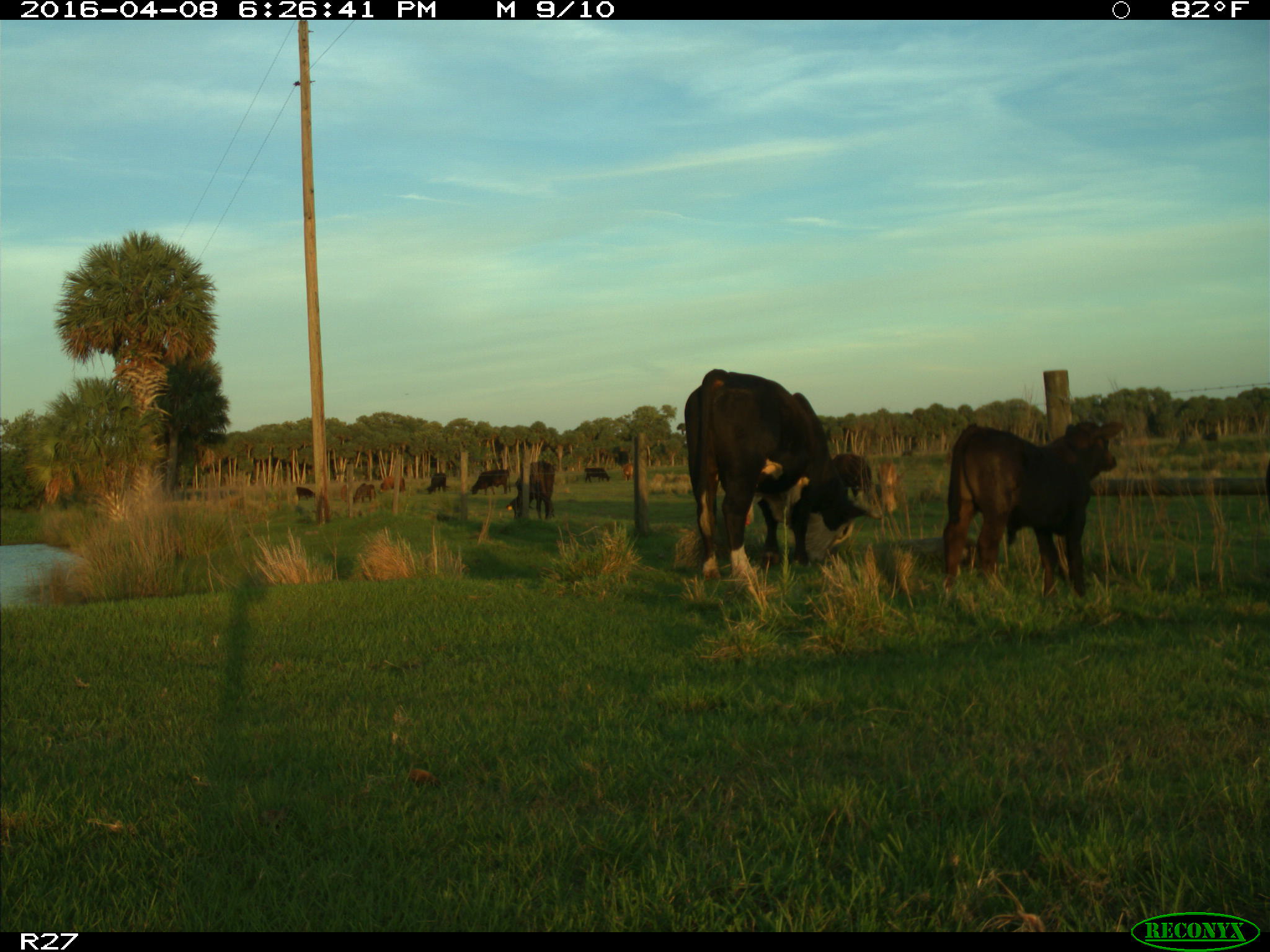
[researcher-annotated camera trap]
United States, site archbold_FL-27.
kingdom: Animalia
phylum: Chordata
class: Mammalia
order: Artiodactyla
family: Bovidae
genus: Bos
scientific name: Bos taurus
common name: domestic cow